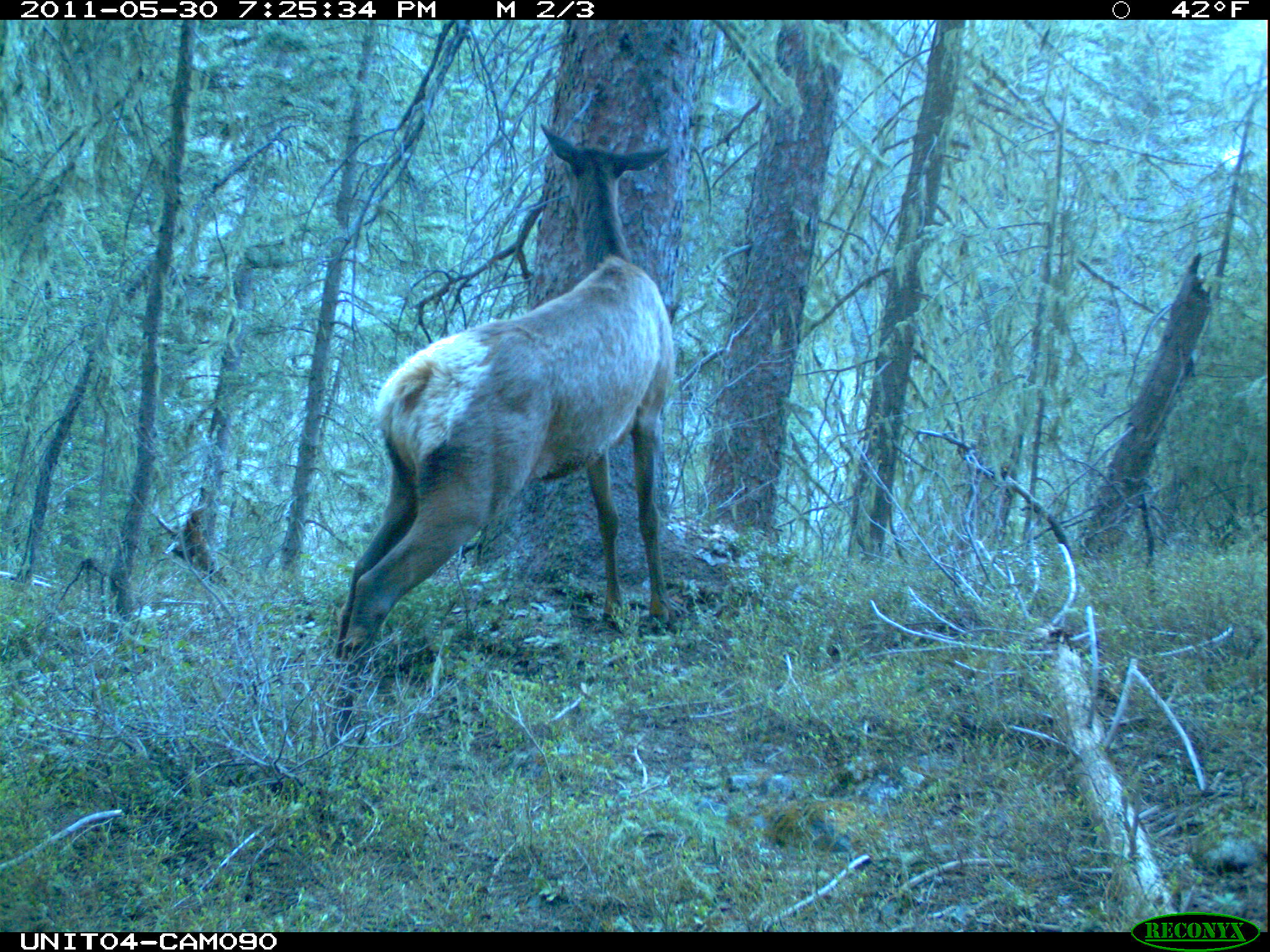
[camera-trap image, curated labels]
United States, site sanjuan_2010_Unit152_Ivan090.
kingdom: Animalia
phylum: Chordata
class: Mammalia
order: Artiodactyla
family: Cervidae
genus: Cervus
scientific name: Cervus elaphus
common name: red deer